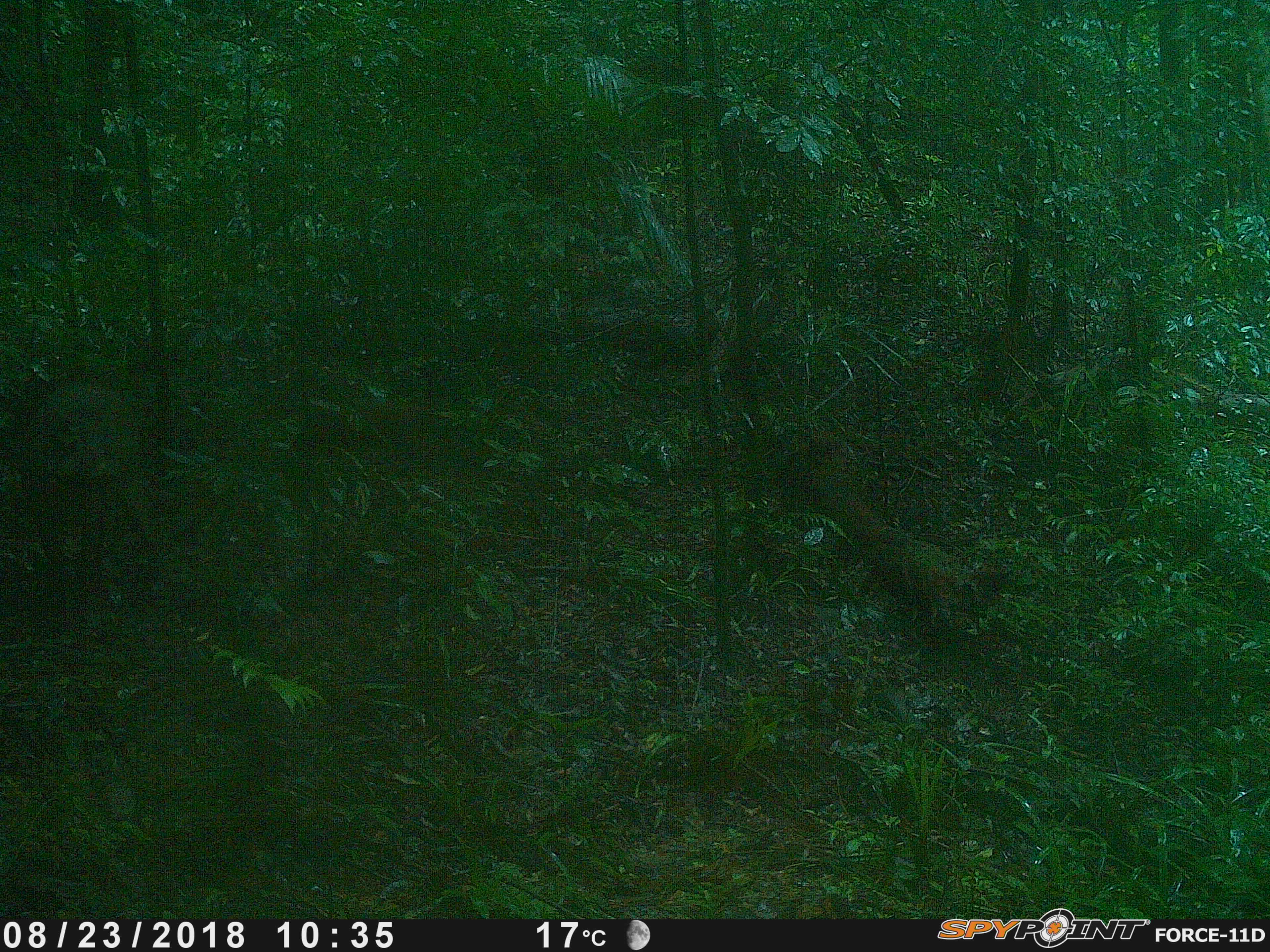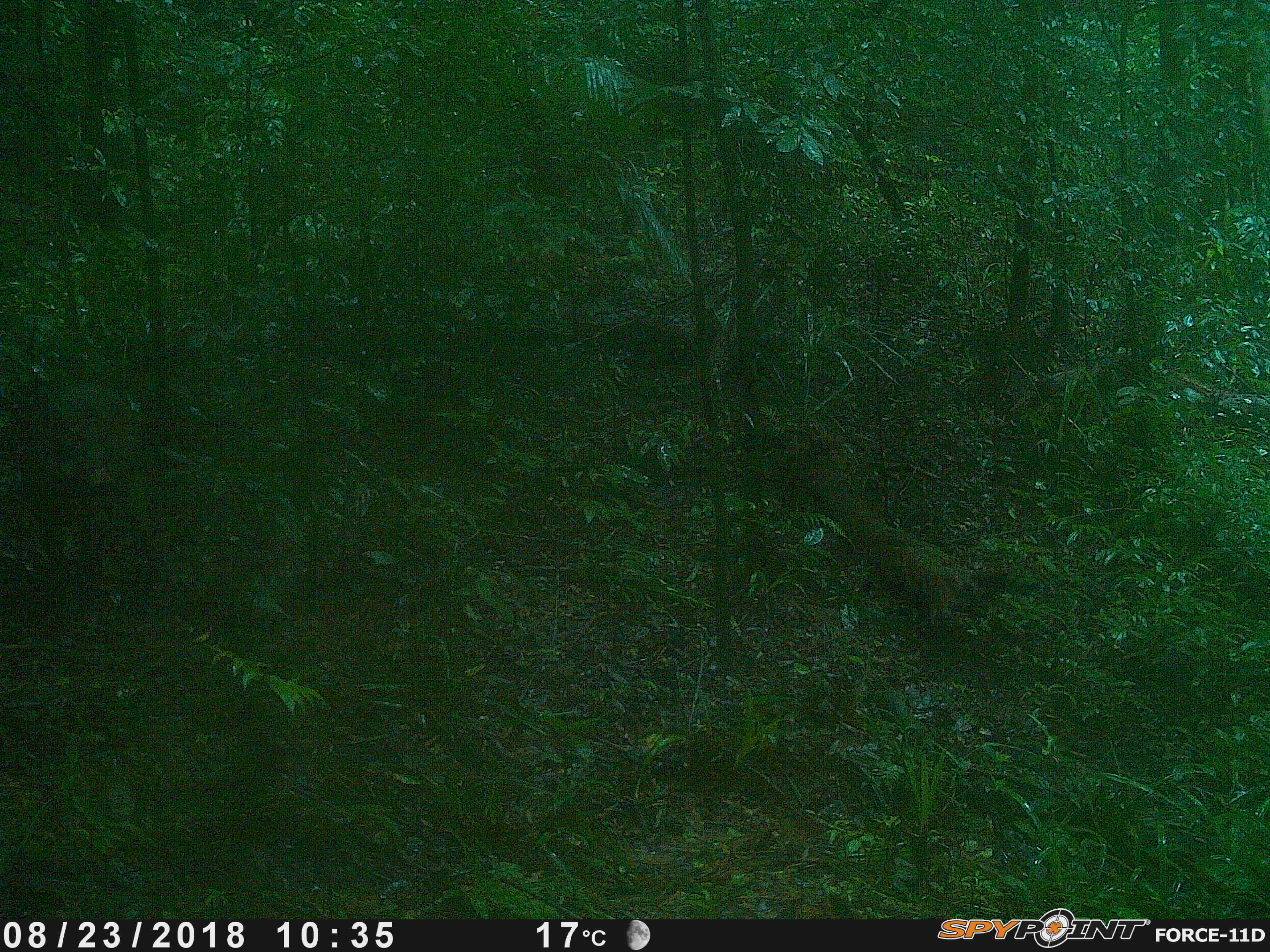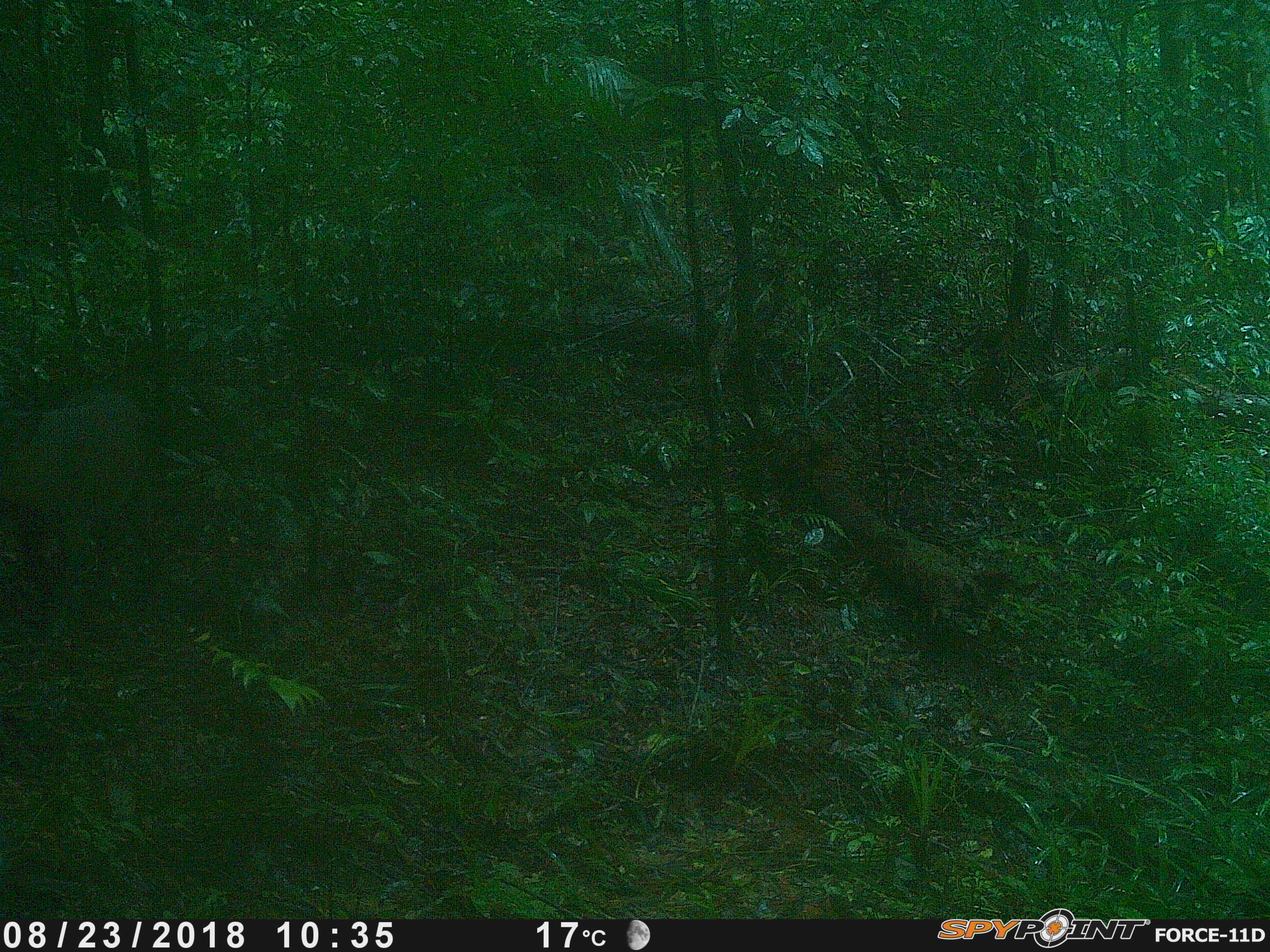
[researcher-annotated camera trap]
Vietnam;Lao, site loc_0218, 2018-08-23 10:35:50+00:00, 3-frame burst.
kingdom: Animalia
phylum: Chordata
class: Mammalia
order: Artiodactyla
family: Suidae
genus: Sus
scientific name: Sus scrofa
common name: eurasian wild pig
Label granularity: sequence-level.